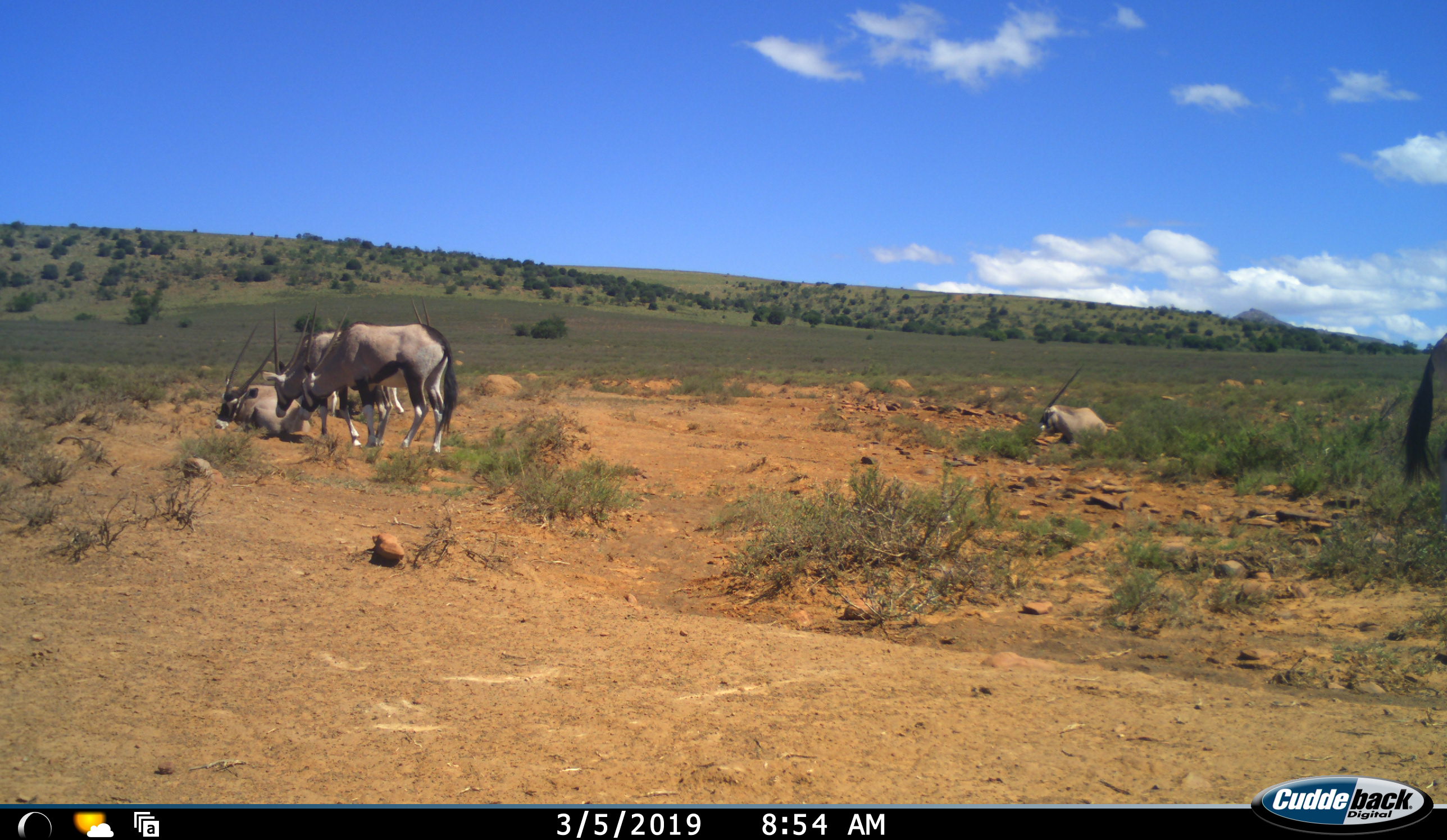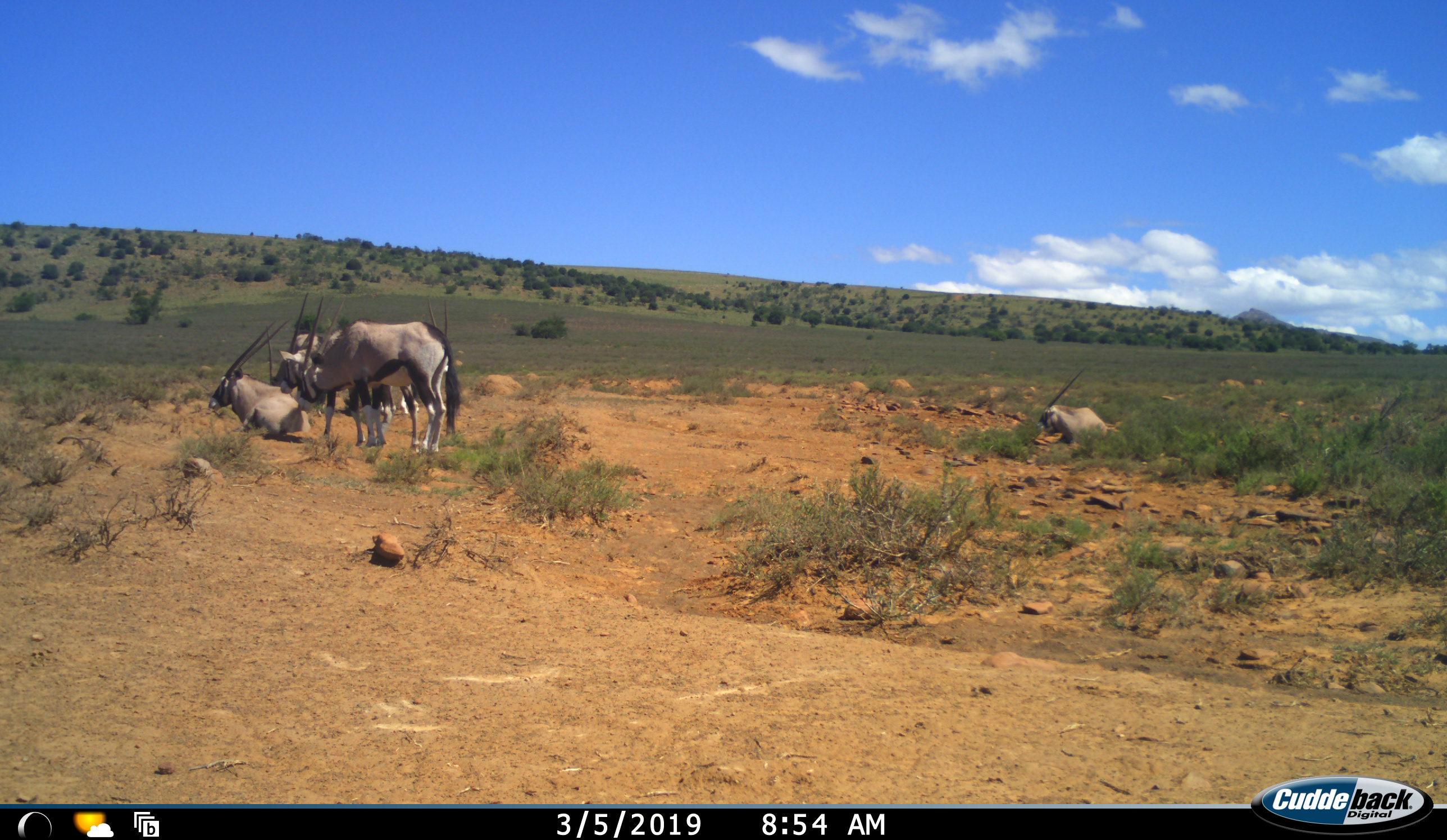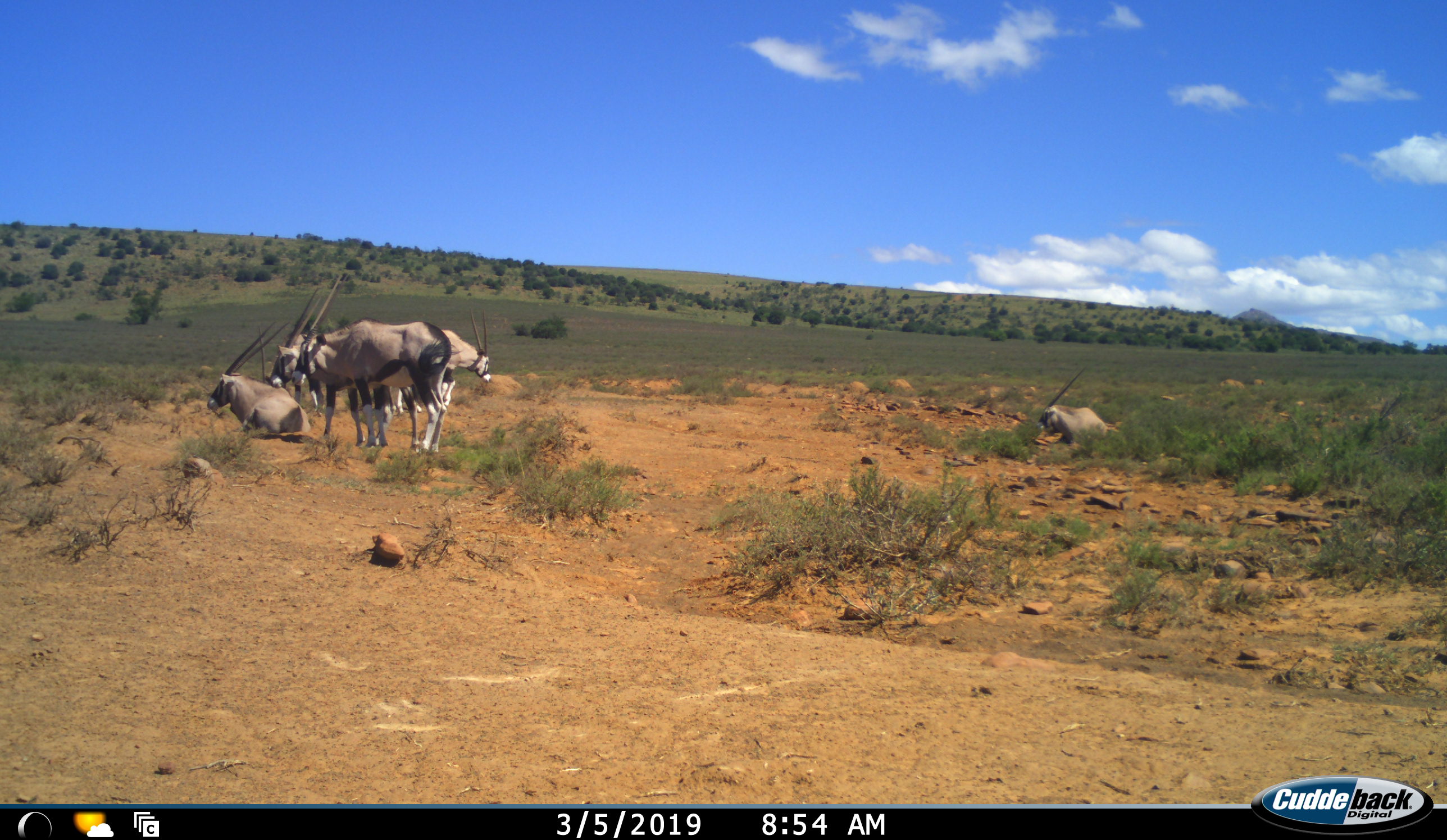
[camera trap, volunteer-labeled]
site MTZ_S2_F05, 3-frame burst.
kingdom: Animalia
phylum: Chordata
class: Mammalia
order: Artiodactyla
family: Bovidae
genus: Oryx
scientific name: Oryx gazella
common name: gemsbok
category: oryx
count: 6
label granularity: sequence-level